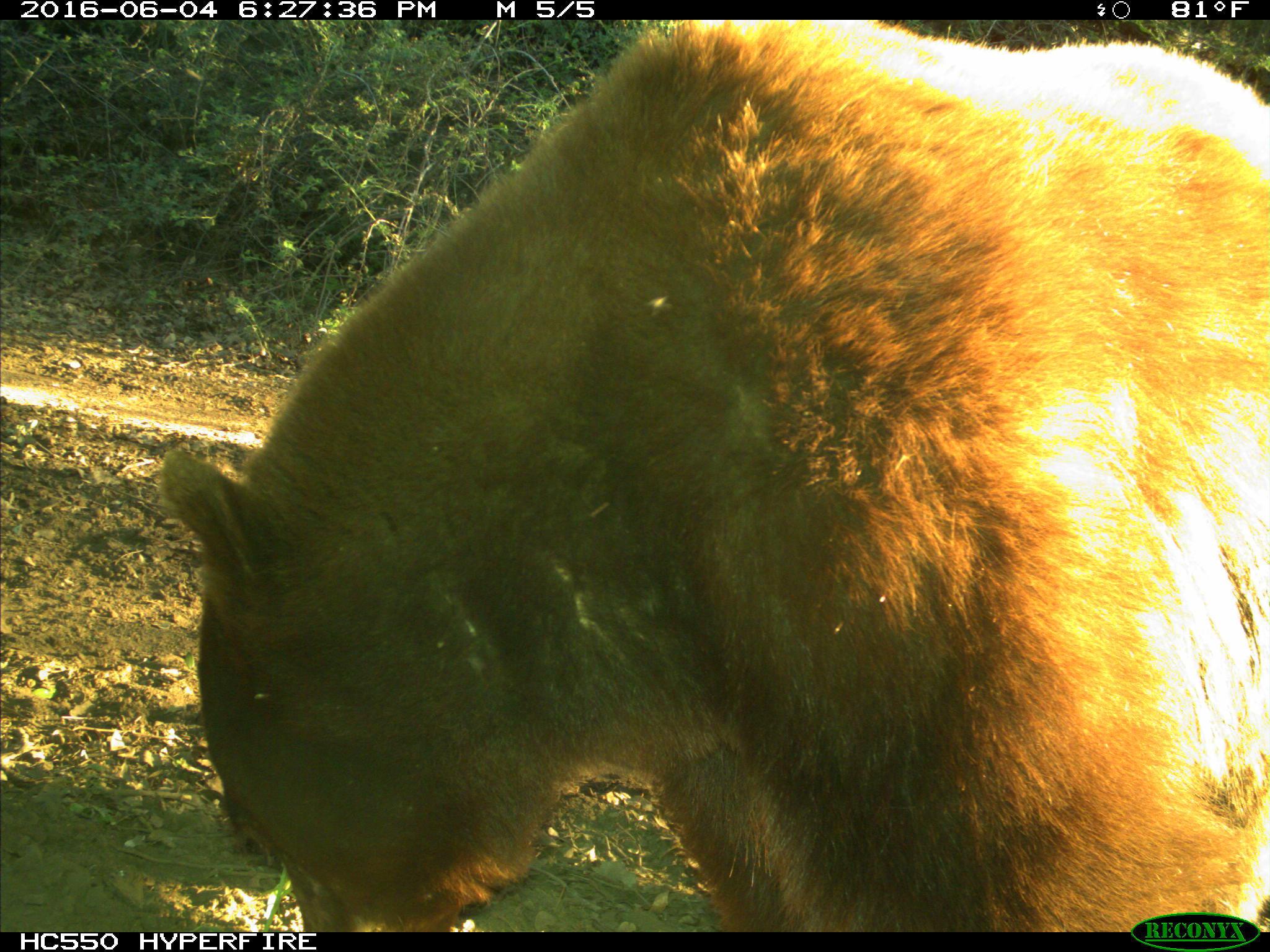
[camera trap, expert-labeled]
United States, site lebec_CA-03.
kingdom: Animalia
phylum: Chordata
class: Mammalia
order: Carnivora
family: Ursidae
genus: Ursus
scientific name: Ursus americanus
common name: american black bear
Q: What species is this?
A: Ursus americanus (american black bear).